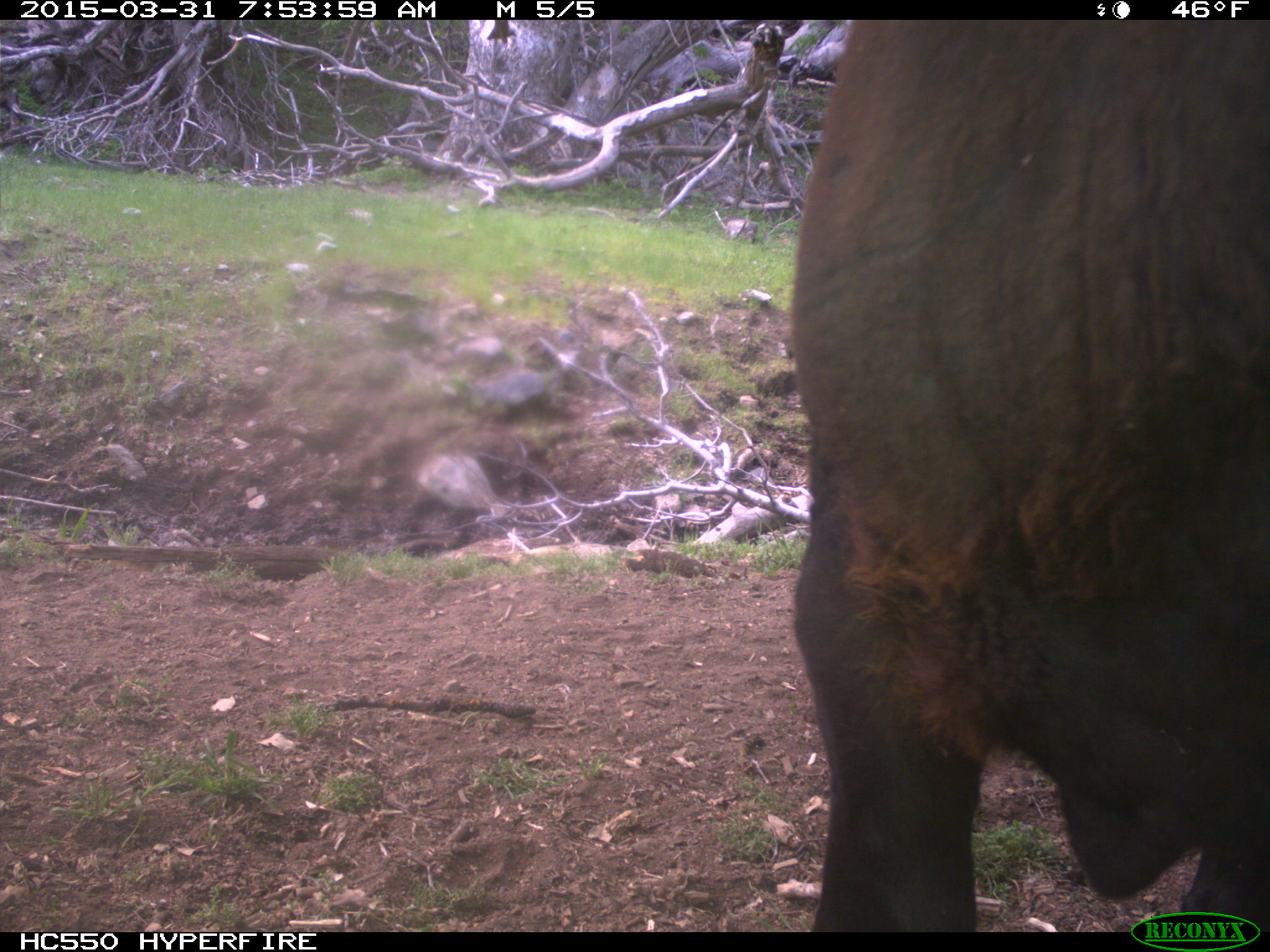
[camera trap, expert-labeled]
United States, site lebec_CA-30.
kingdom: Animalia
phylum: Chordata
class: Mammalia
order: Artiodactyla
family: Bovidae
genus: Bos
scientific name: Bos taurus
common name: domestic cow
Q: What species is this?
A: Bos taurus (domestic cow).